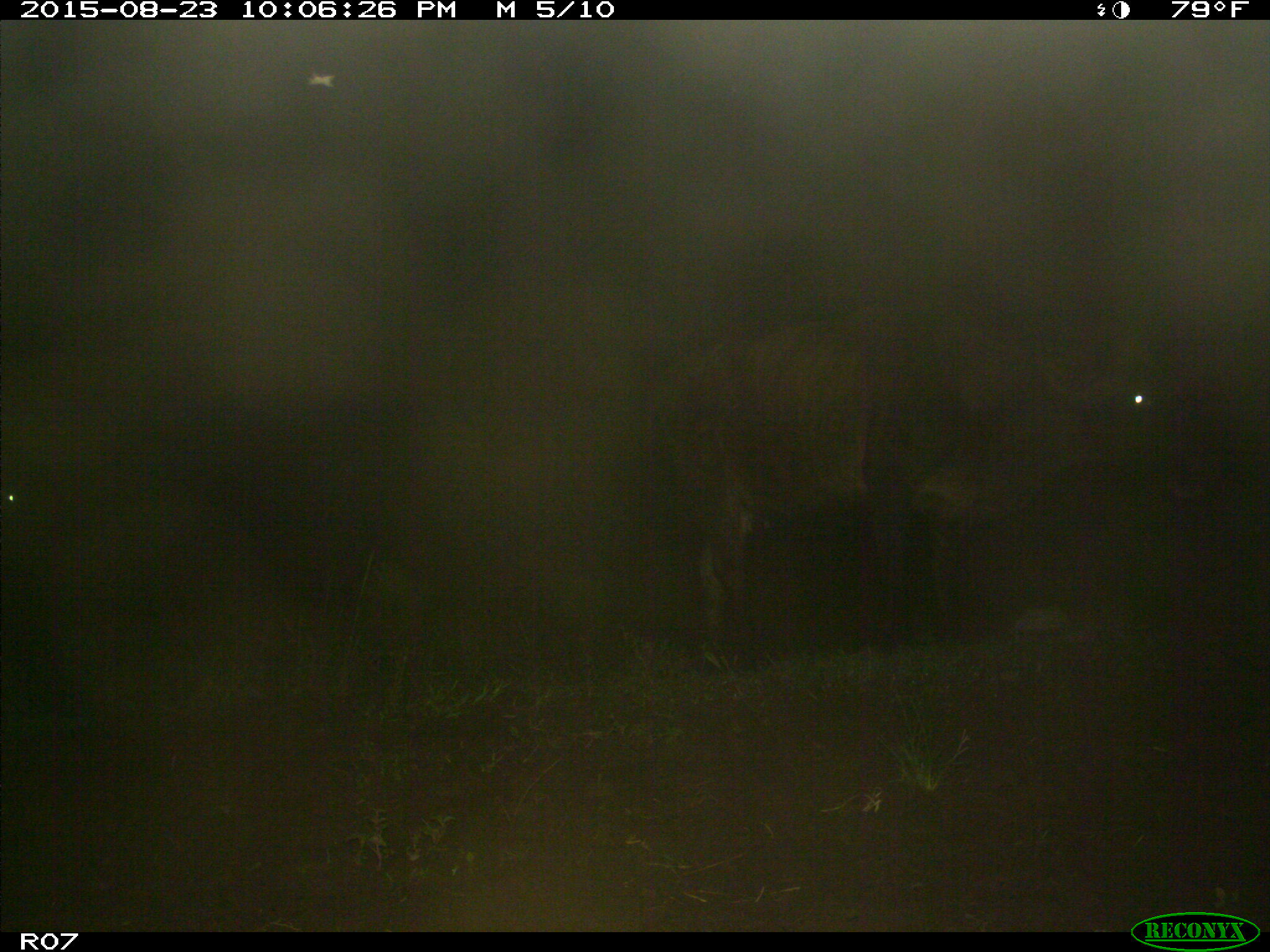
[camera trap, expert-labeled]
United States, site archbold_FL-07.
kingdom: Animalia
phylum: Chordata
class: Mammalia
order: Artiodactyla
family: Bovidae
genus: Bos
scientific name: Bos taurus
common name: domestic cow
Bos taurus (domestic cow).